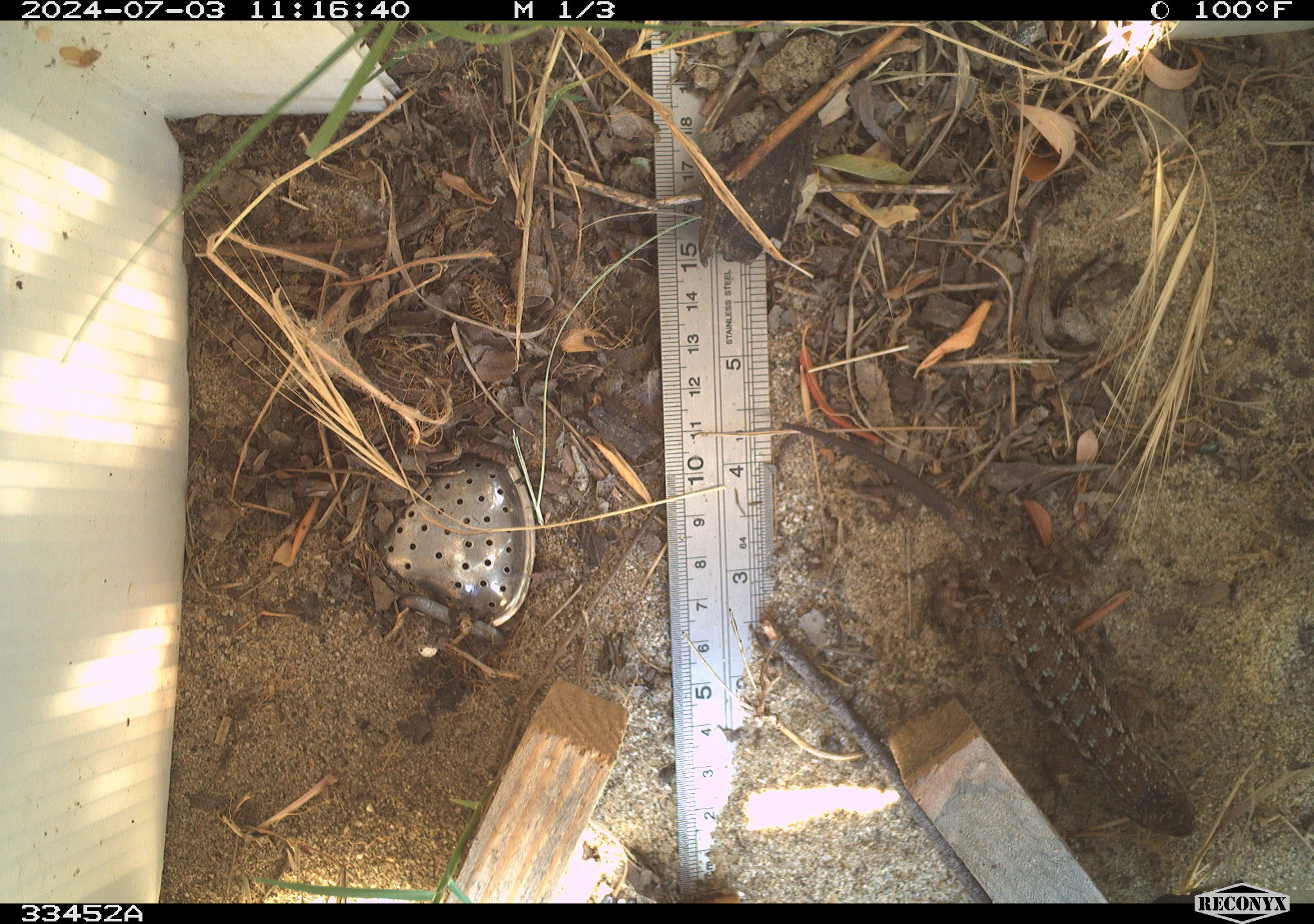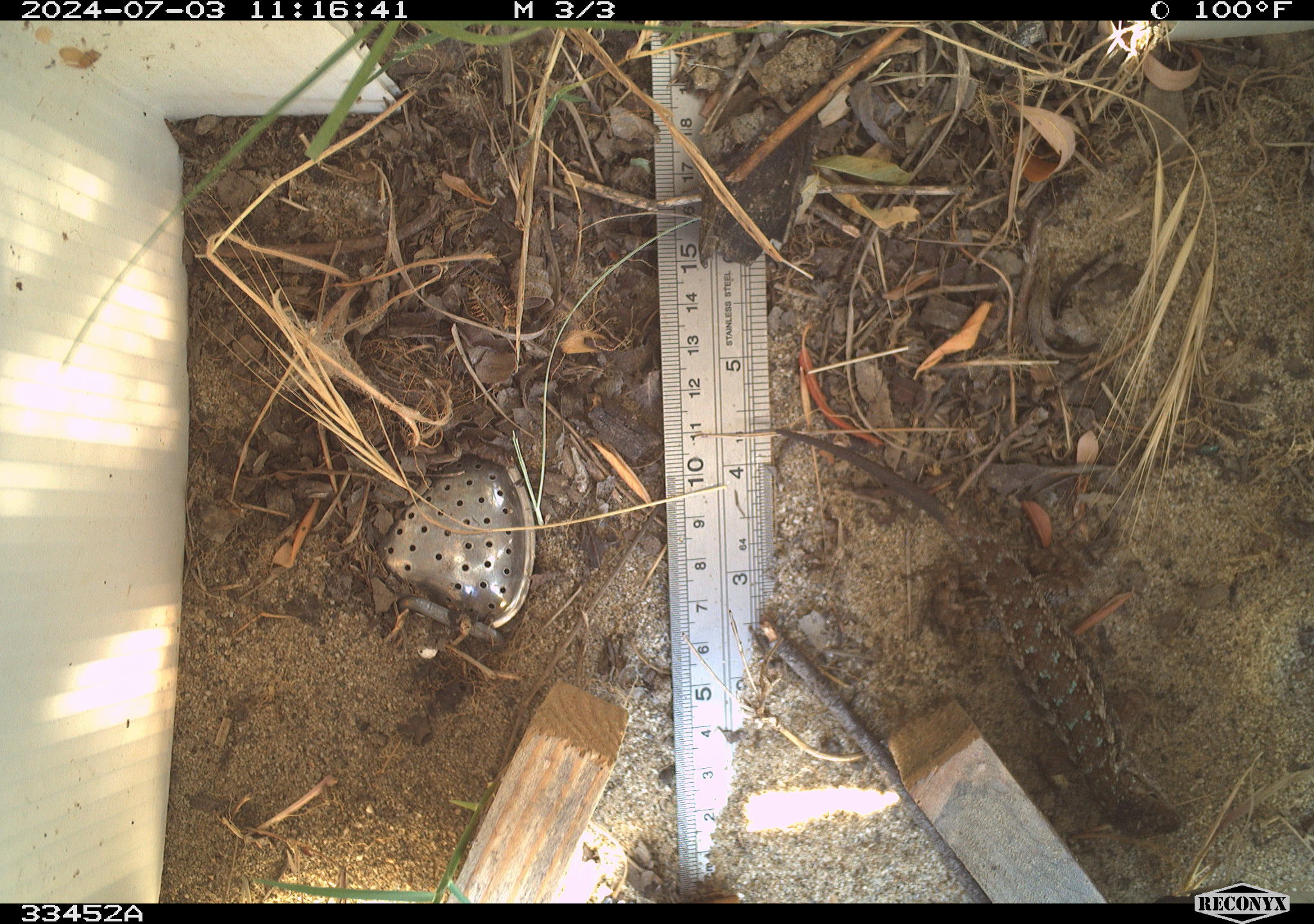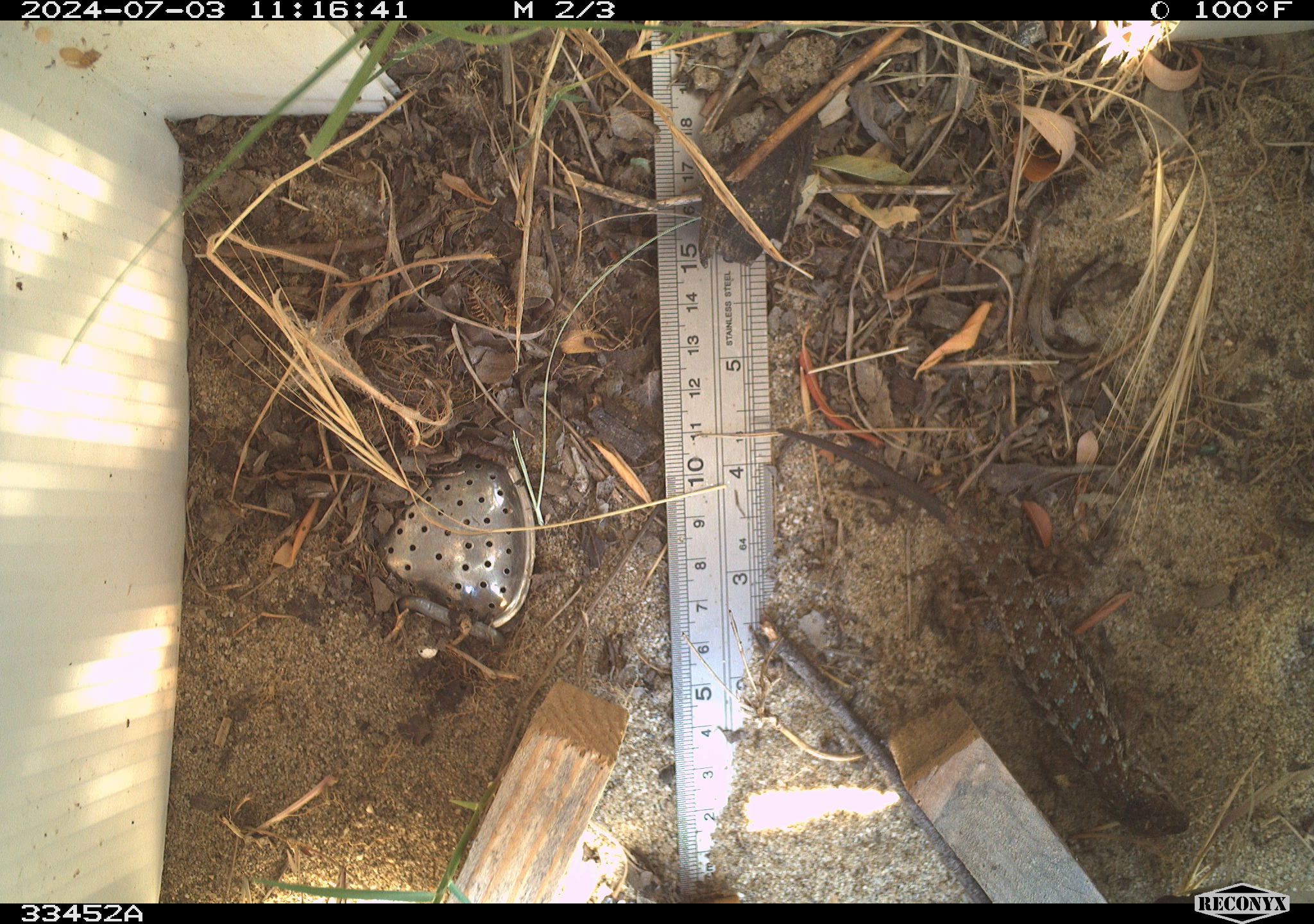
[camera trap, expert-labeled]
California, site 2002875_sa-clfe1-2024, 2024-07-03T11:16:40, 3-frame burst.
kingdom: Animalia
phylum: Chordata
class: Reptilia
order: Squamata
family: Phrynosomatidae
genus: Sceloporus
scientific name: Sceloporus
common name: spiny lizards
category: sceloporus species